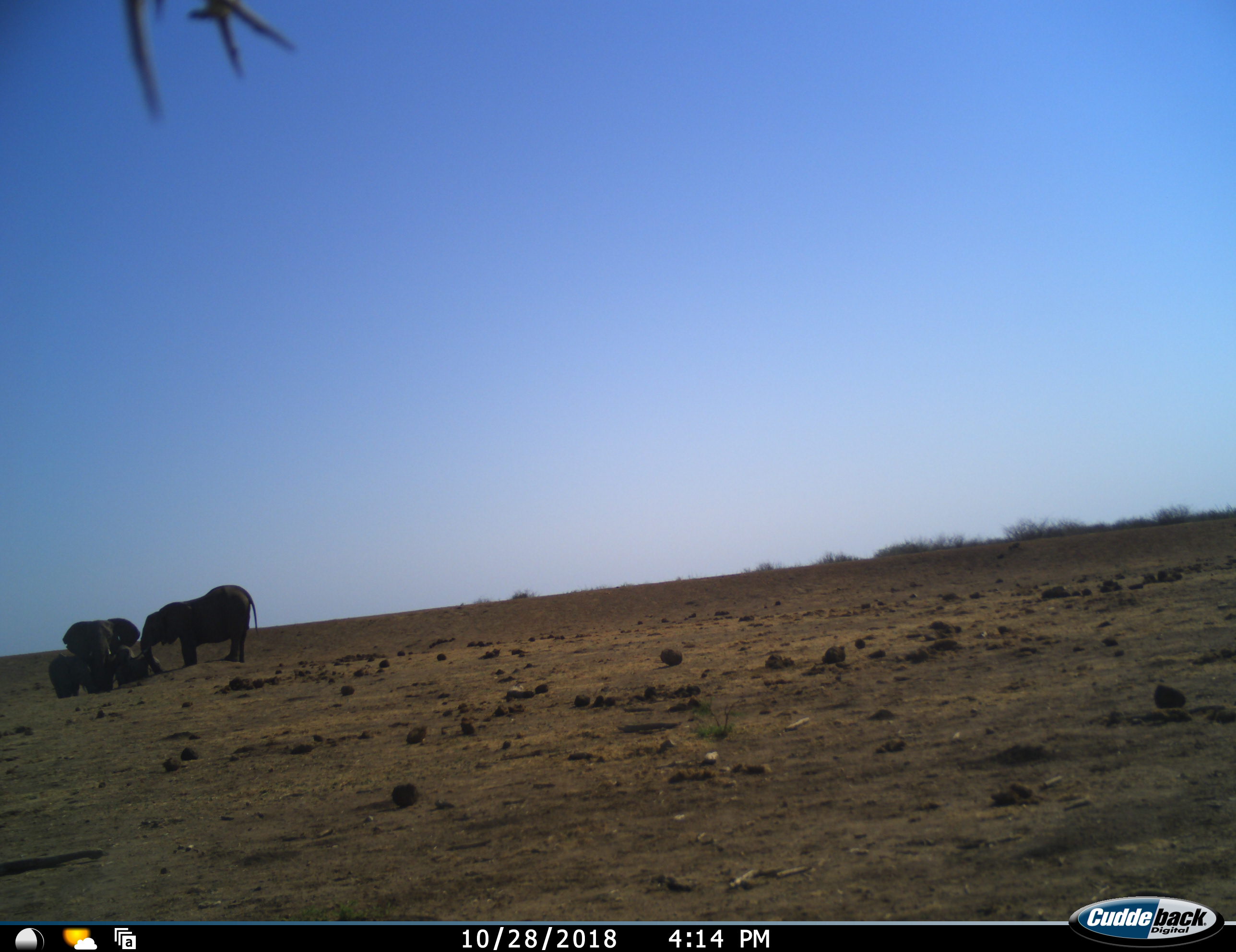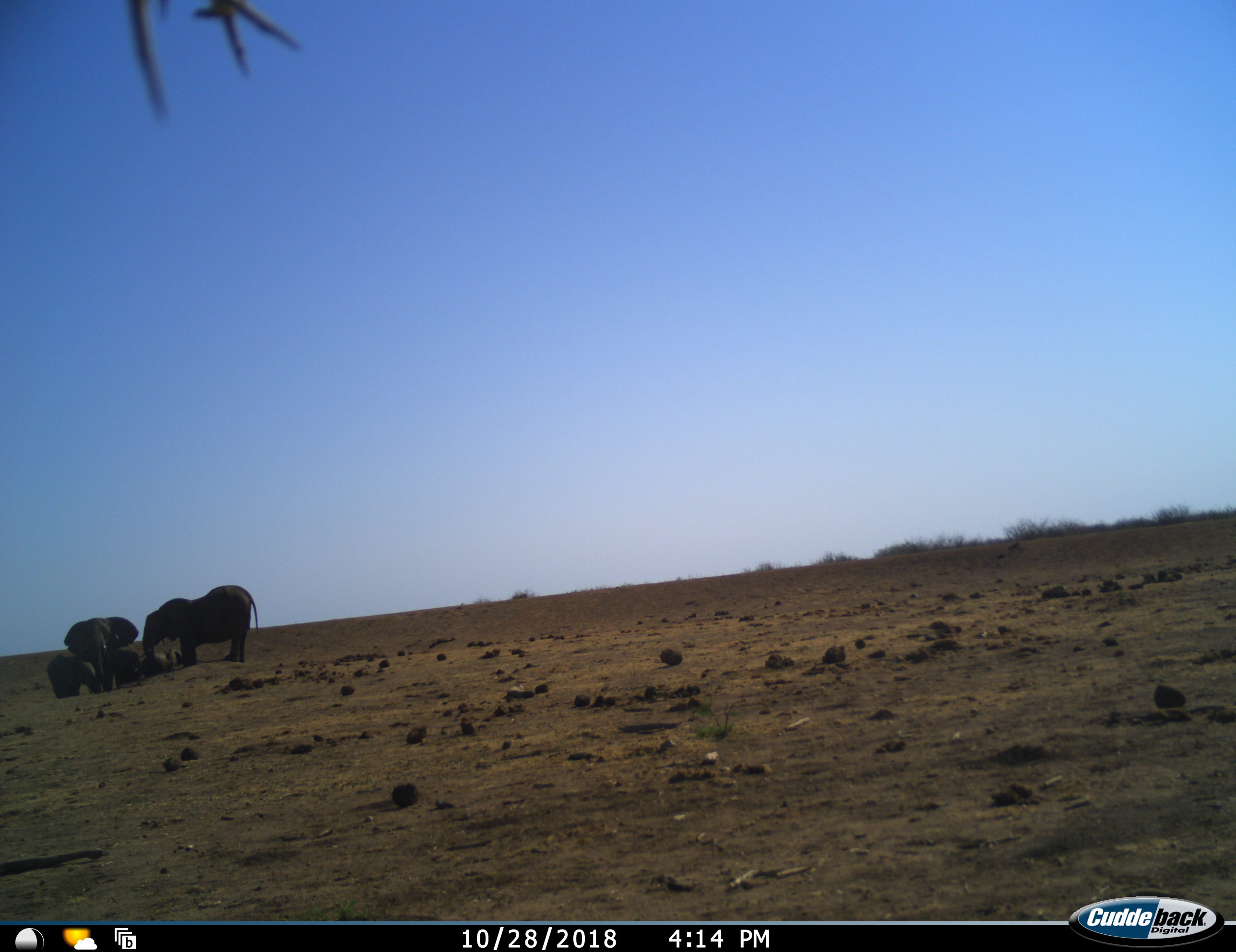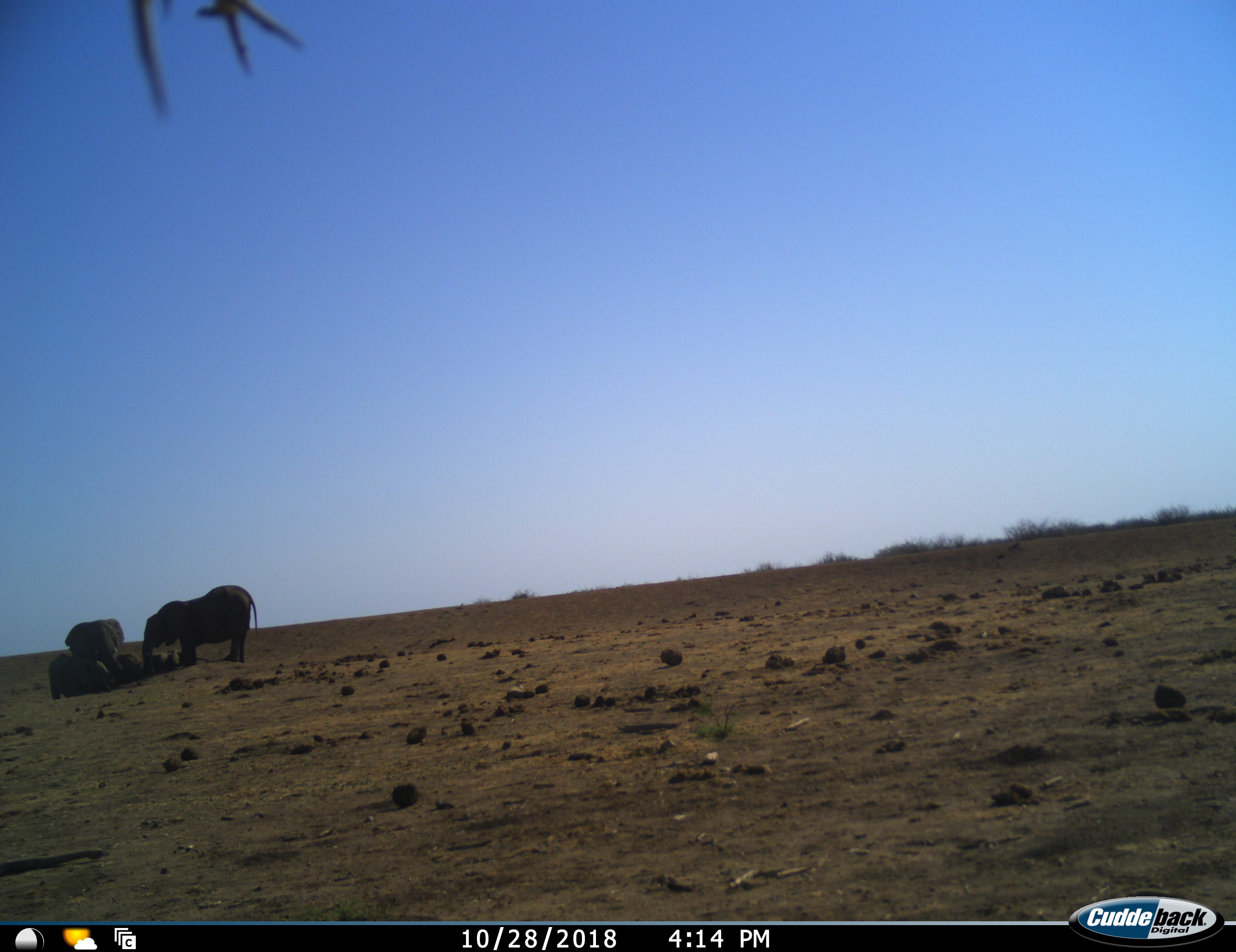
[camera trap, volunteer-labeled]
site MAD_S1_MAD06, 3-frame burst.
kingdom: Animalia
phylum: Chordata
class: Mammalia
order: Proboscidea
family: Elephantidae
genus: Loxodonta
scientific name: Loxodonta africana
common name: african bush elephant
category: elephant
Elephant (african bush elephant) (Loxodonta africana), count 4. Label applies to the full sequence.